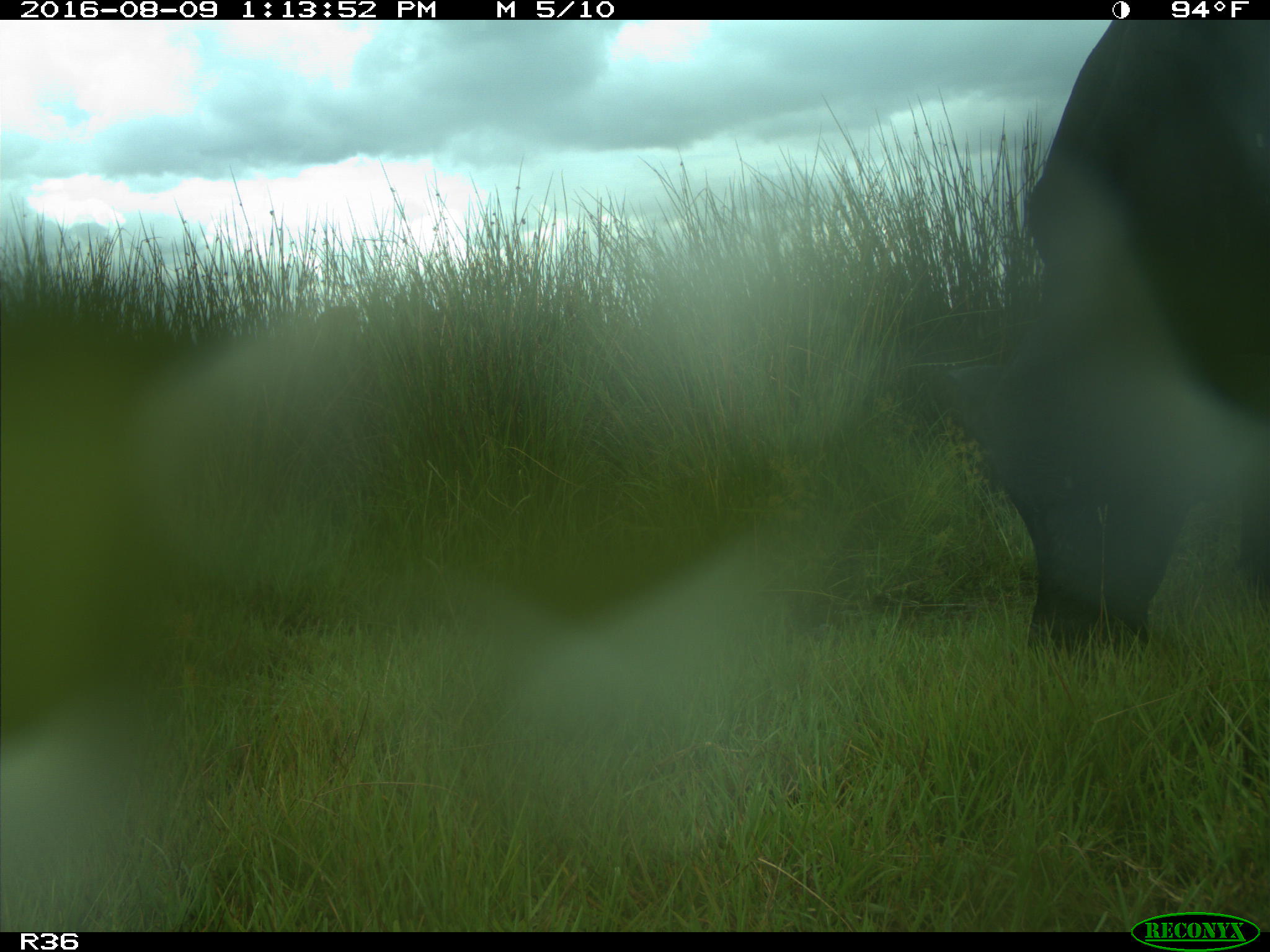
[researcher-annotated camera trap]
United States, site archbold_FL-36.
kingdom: Animalia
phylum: Chordata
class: Mammalia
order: Artiodactyla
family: Bovidae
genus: Bos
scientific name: Bos taurus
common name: domestic cow